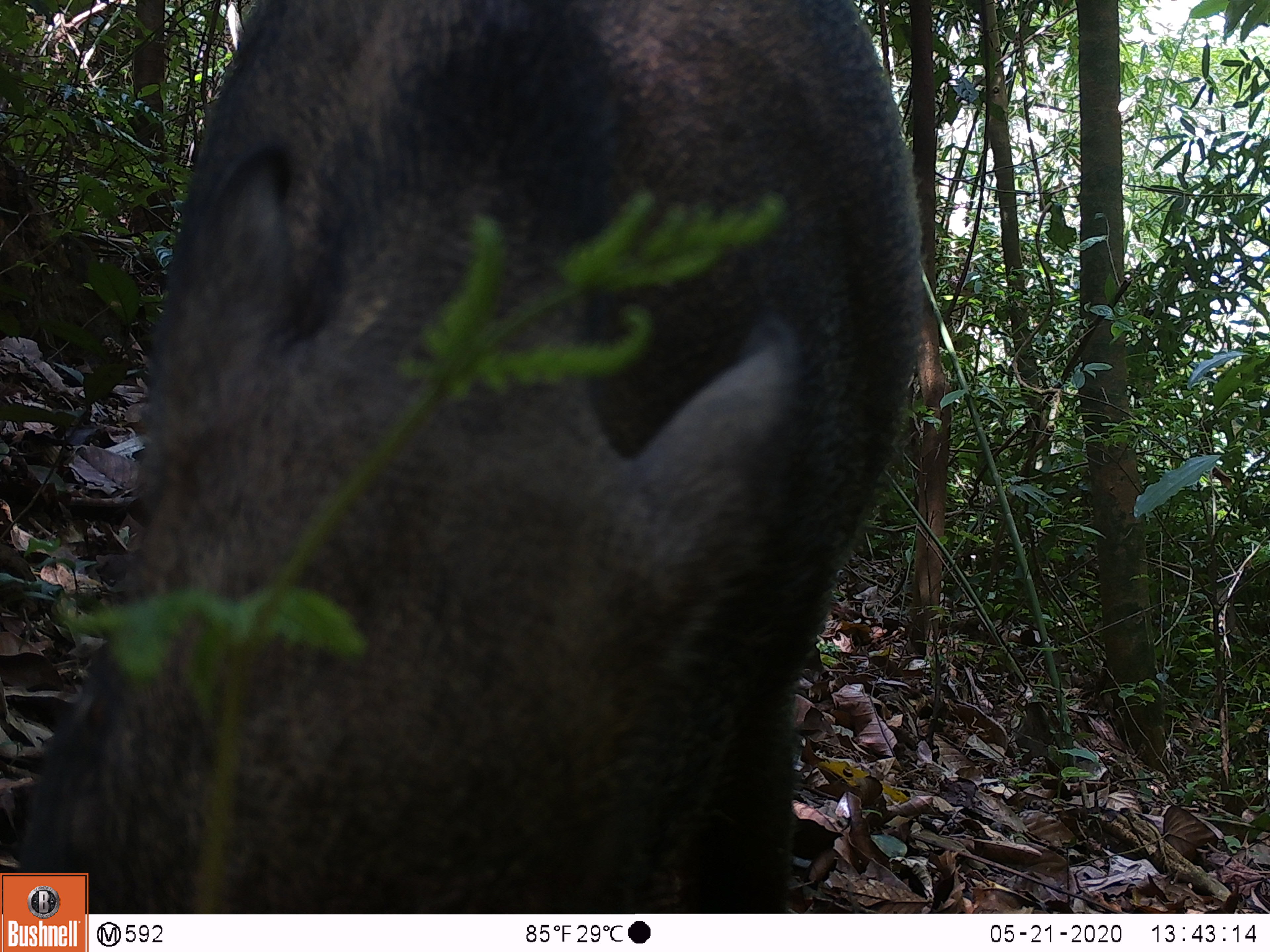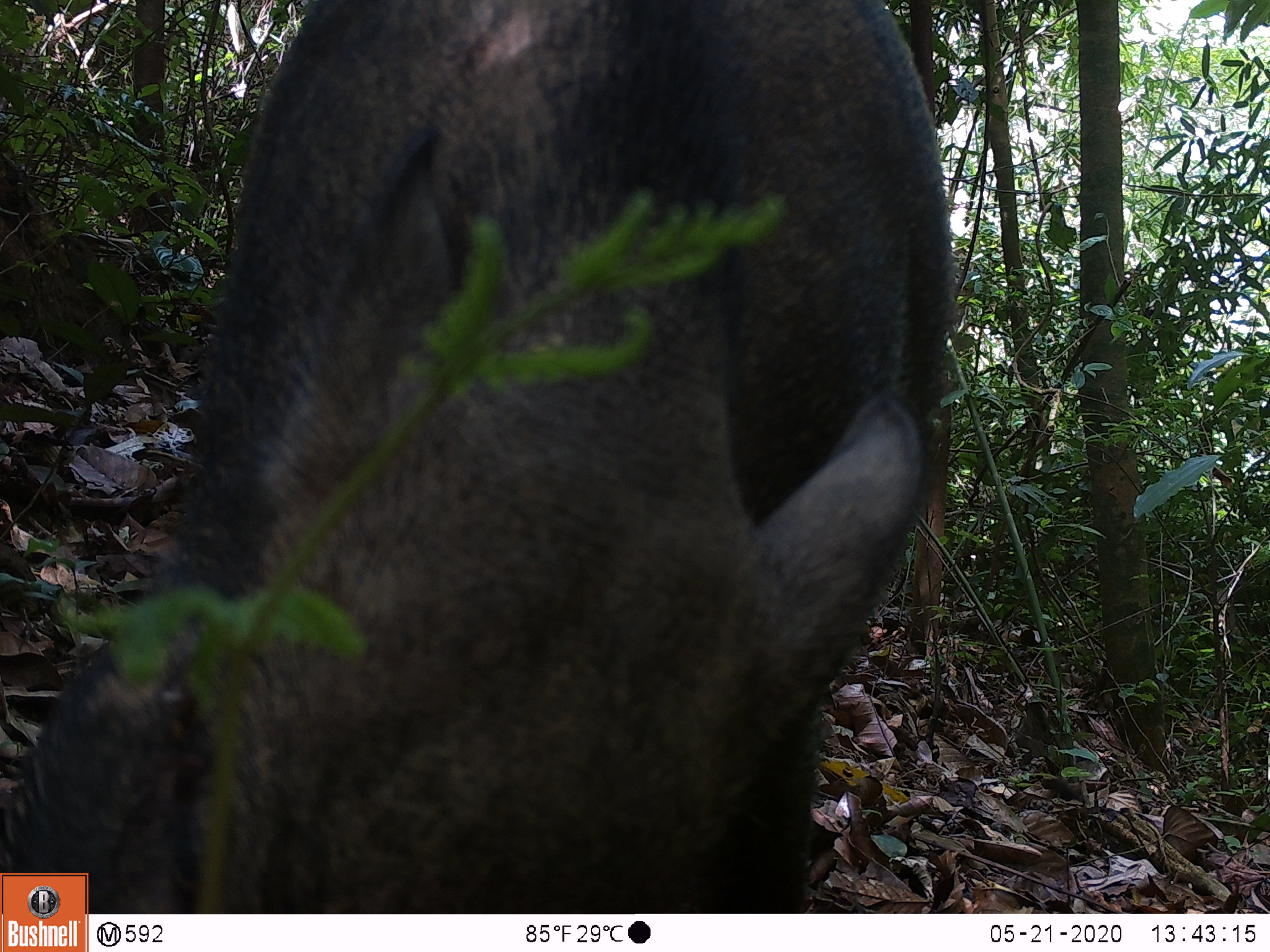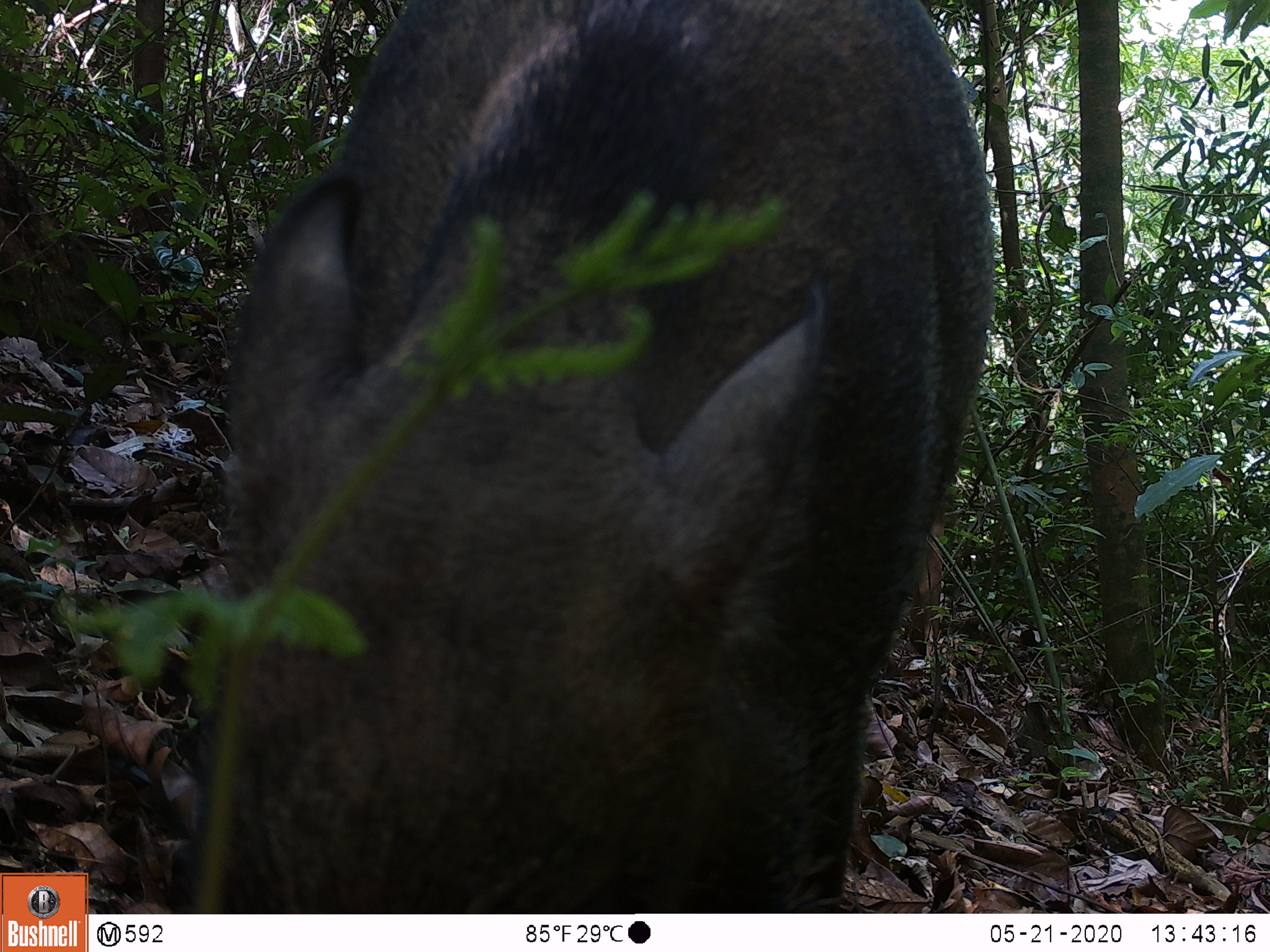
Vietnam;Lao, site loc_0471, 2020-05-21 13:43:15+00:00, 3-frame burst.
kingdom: Animalia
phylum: Chordata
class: Mammalia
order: Artiodactyla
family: Suidae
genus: Sus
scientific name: Sus scrofa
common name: eurasian wild pig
Eurasian wild pig (Sus scrofa). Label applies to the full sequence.